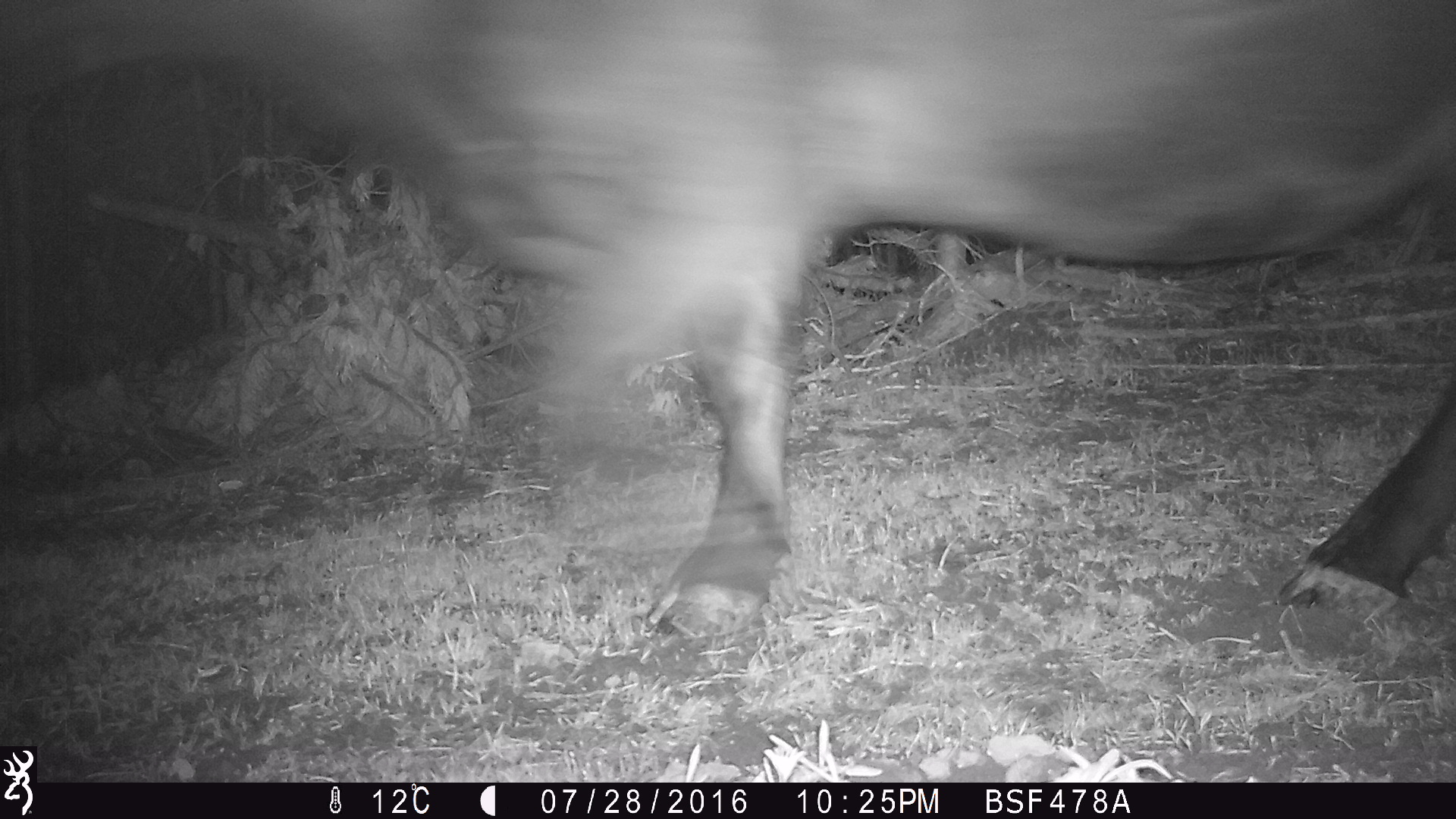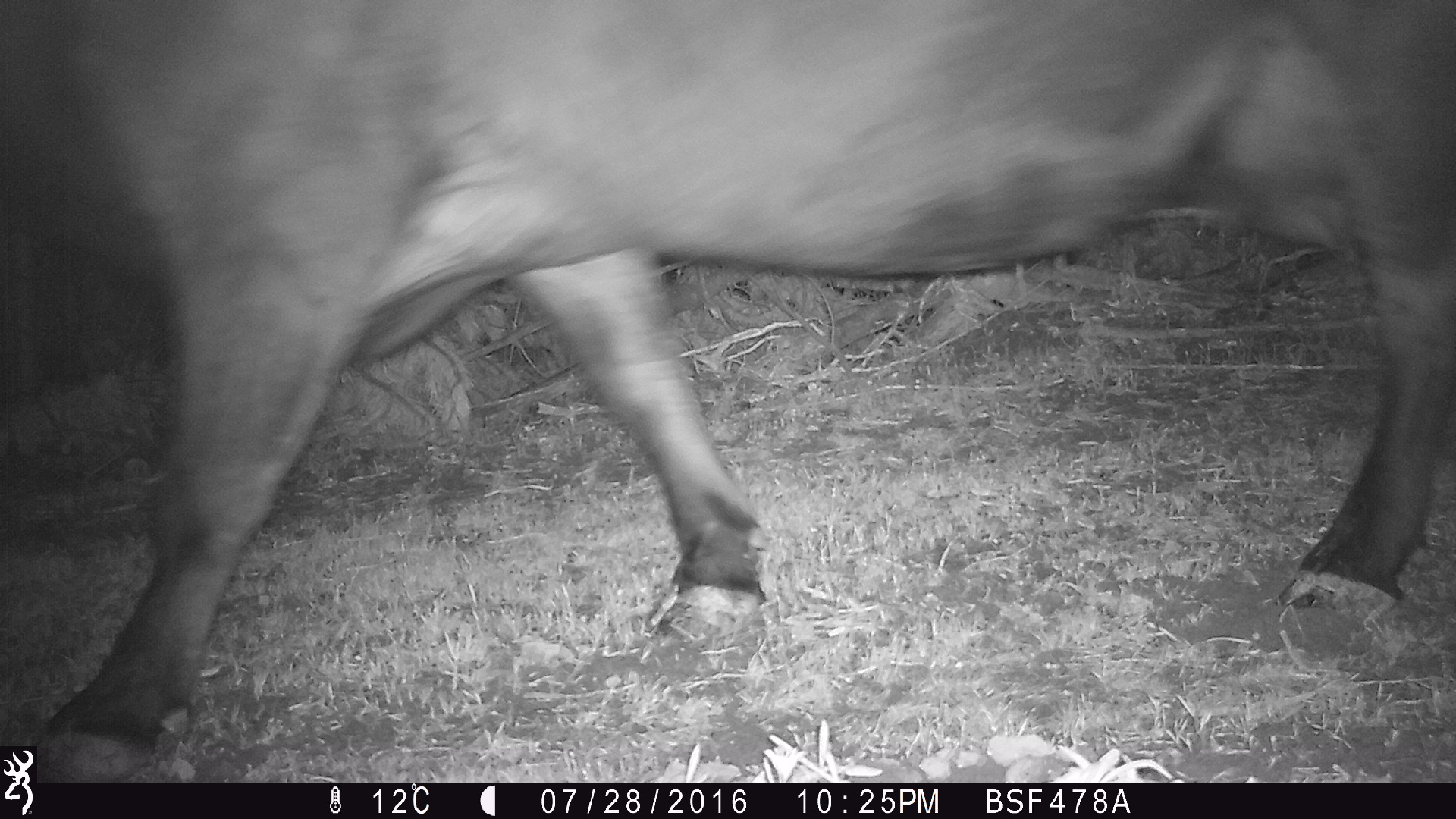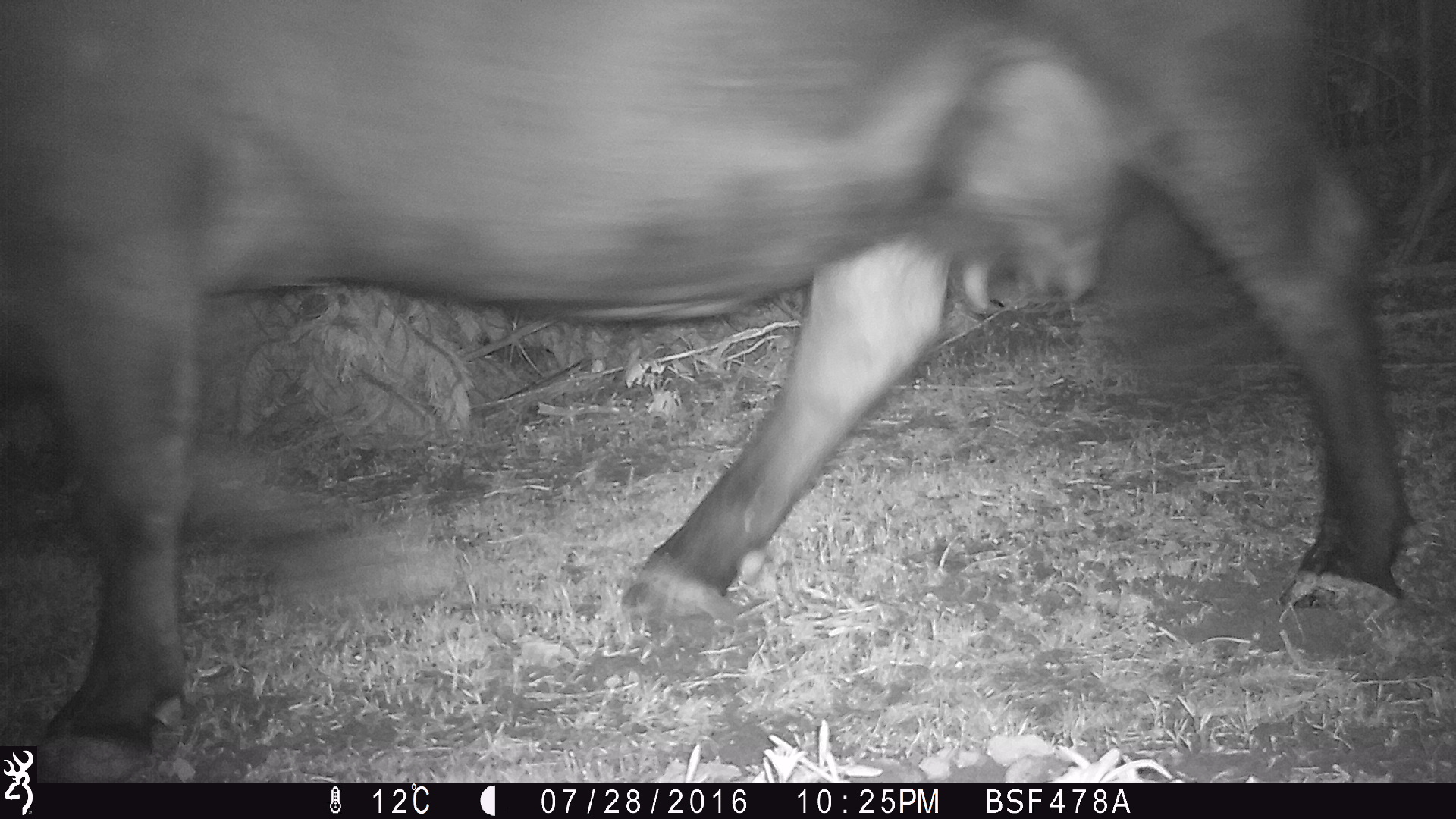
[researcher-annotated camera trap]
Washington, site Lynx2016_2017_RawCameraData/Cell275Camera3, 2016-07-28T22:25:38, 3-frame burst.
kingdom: Animalia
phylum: Chordata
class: Mammalia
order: Artiodactyla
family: Bovidae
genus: Bos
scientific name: Bos taurus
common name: domestic cattle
Domestic cattle (Bos taurus). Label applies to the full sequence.